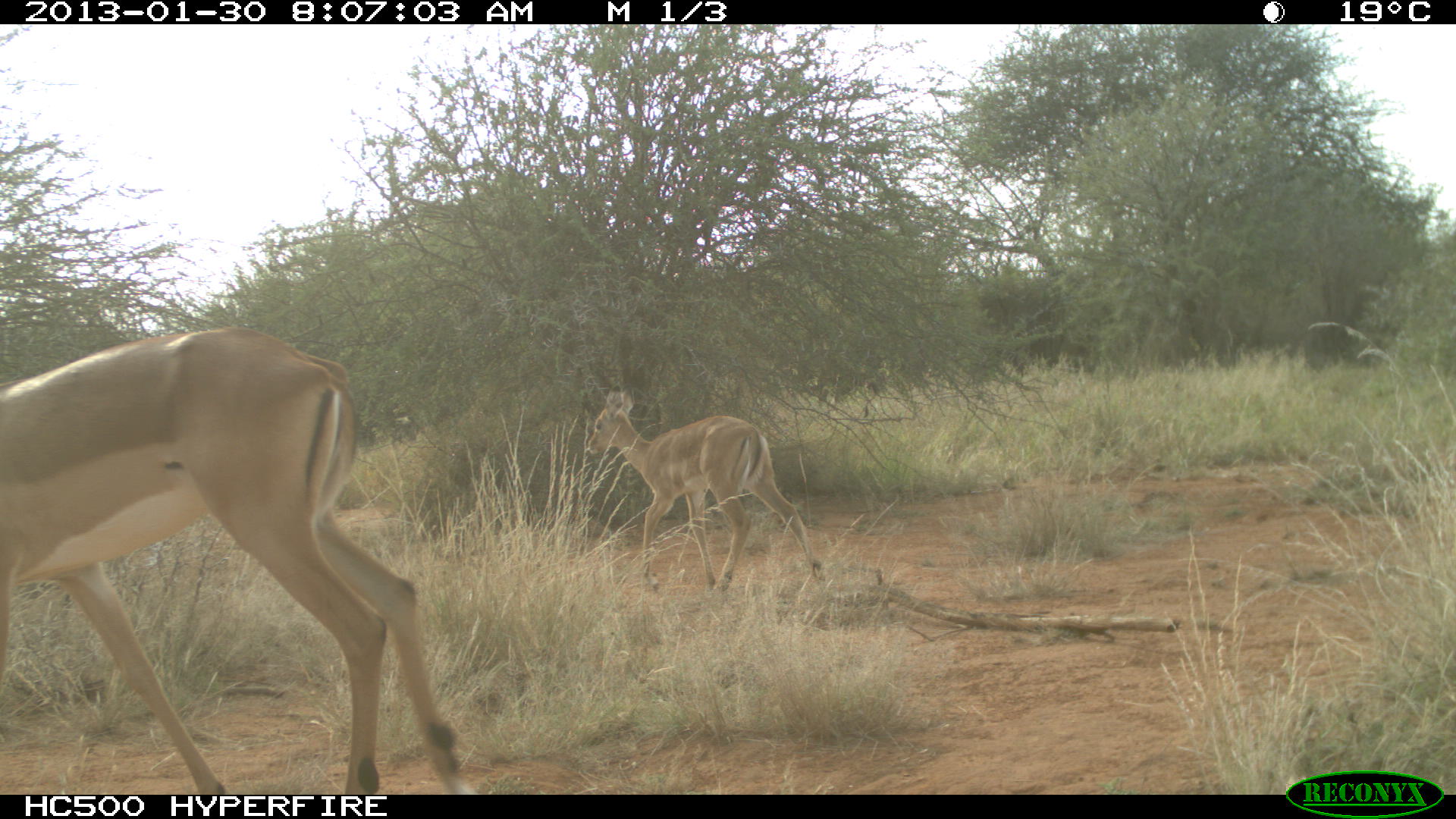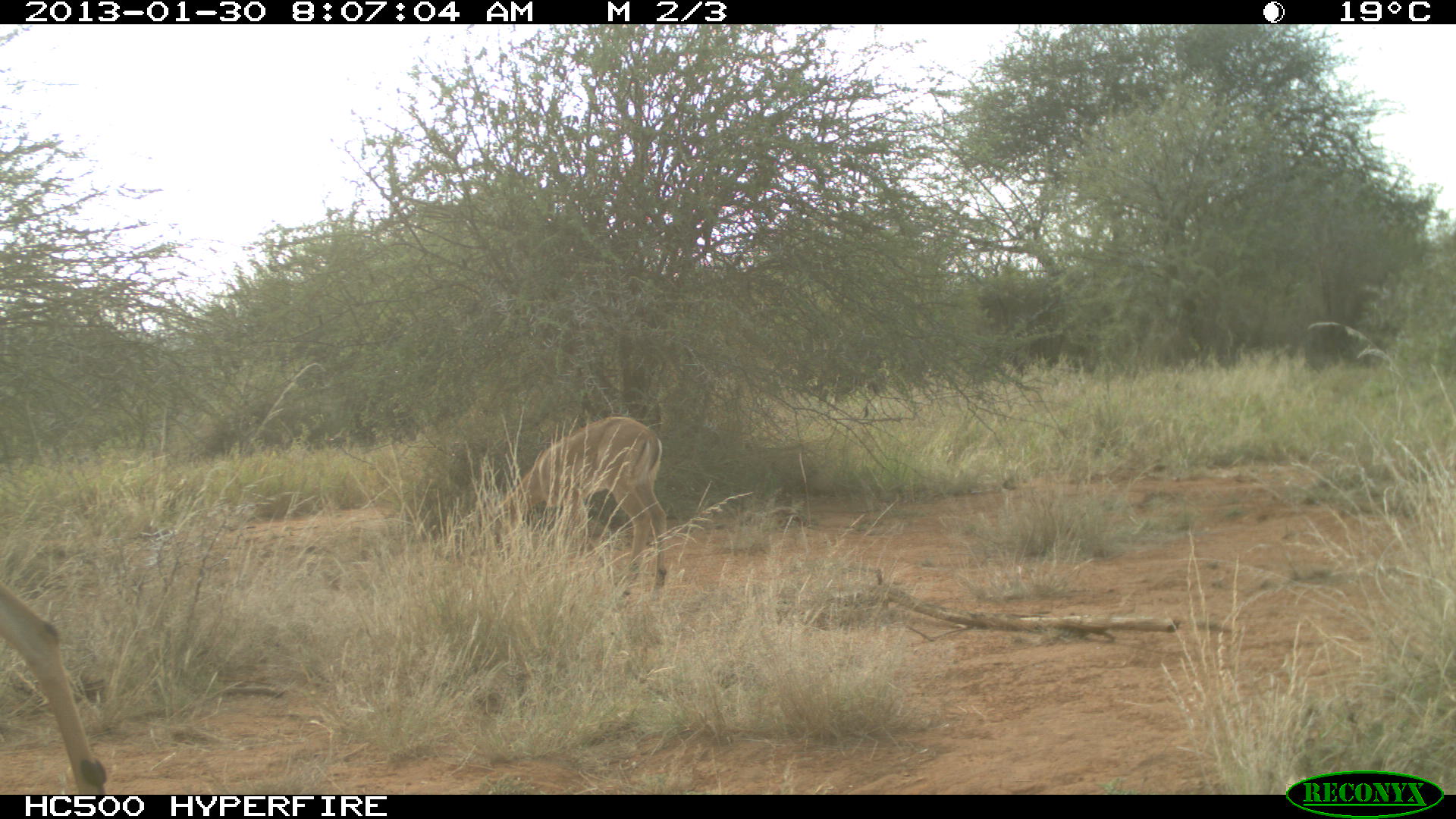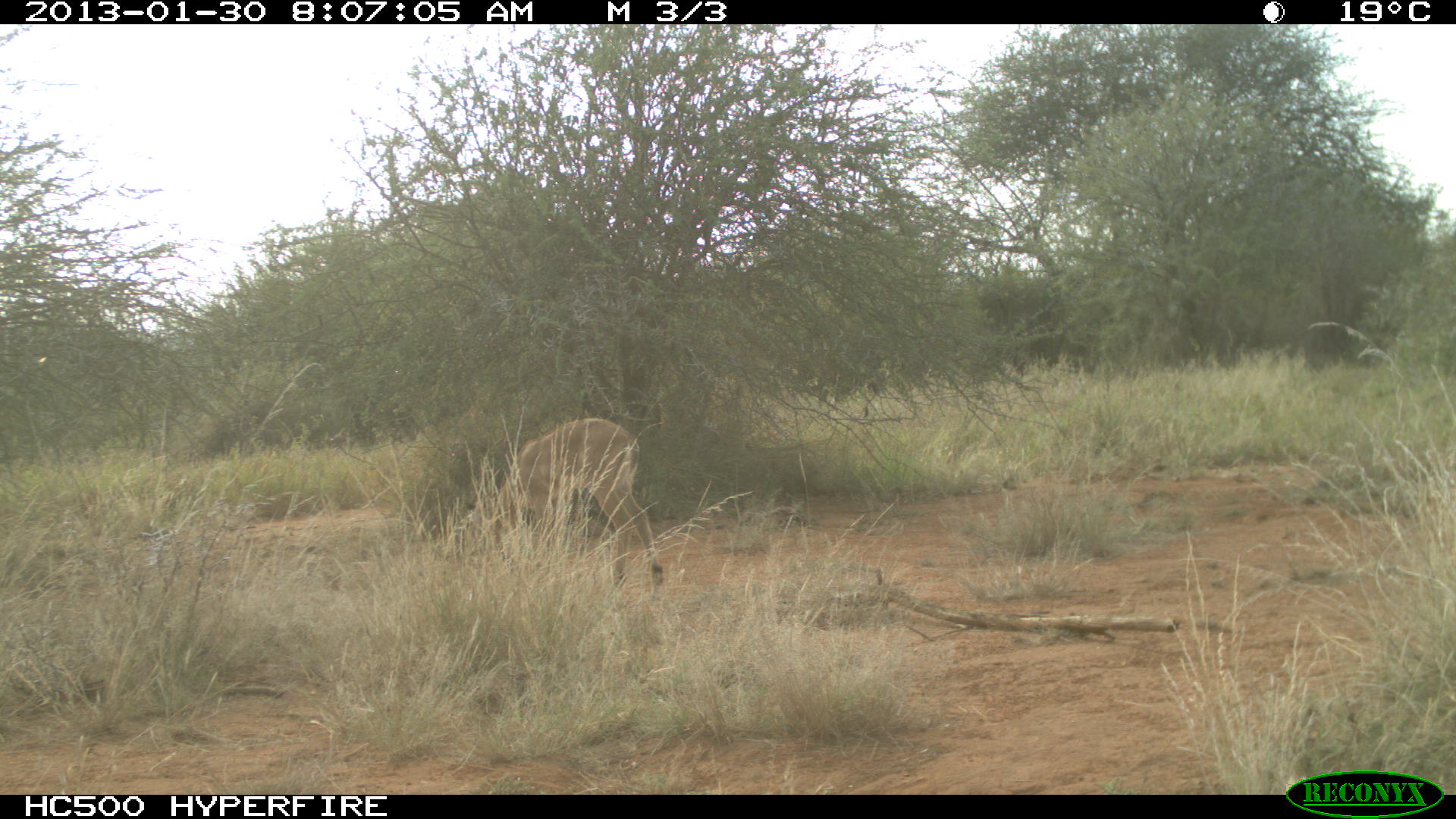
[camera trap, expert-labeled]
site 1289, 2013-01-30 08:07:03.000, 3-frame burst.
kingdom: Animalia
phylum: Chordata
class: Mammalia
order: Artiodactyla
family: Bovidae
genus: Aepyceros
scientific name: Aepyceros melampus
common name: impala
Aepyceros melampus (impala), count 3.